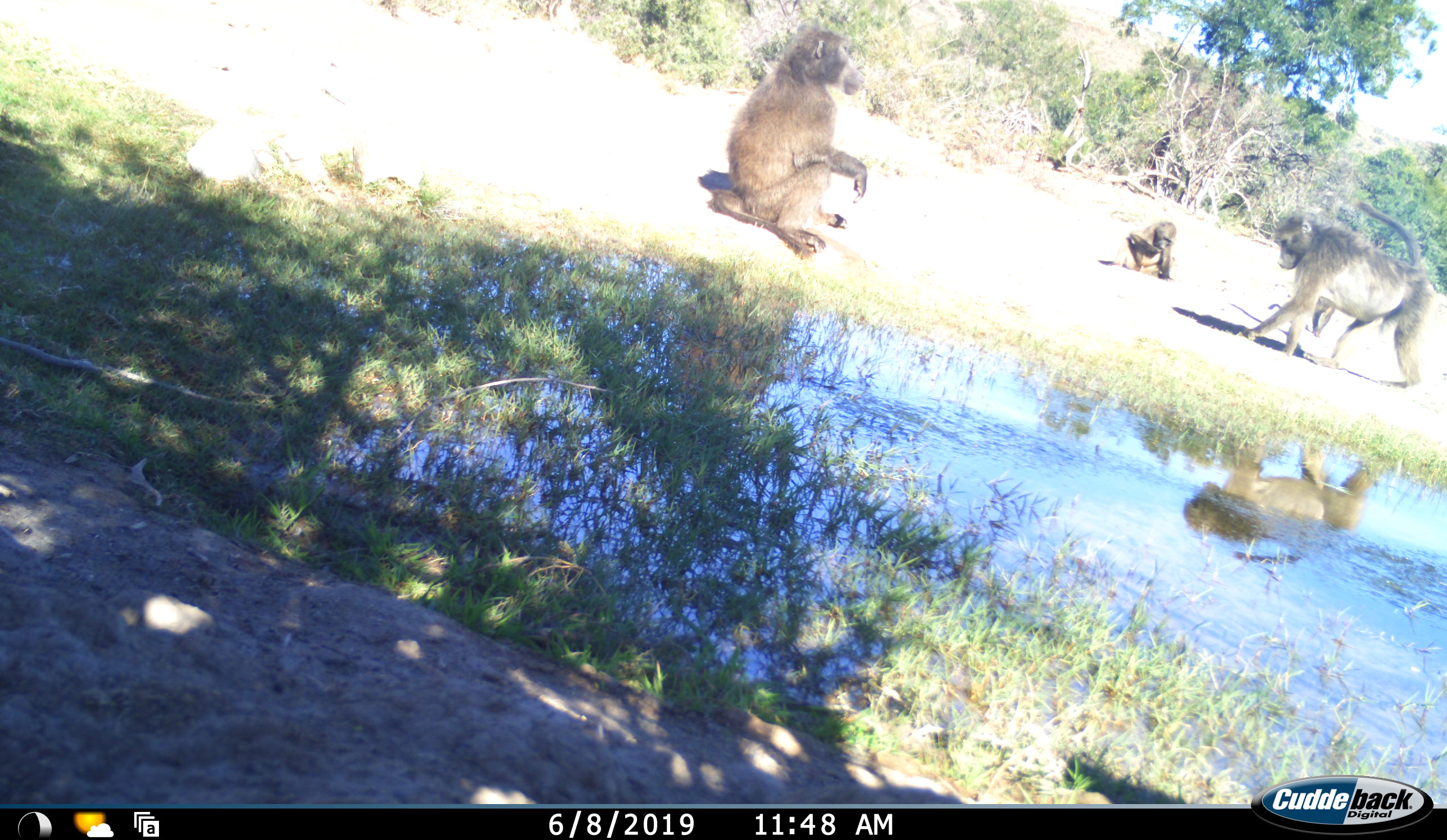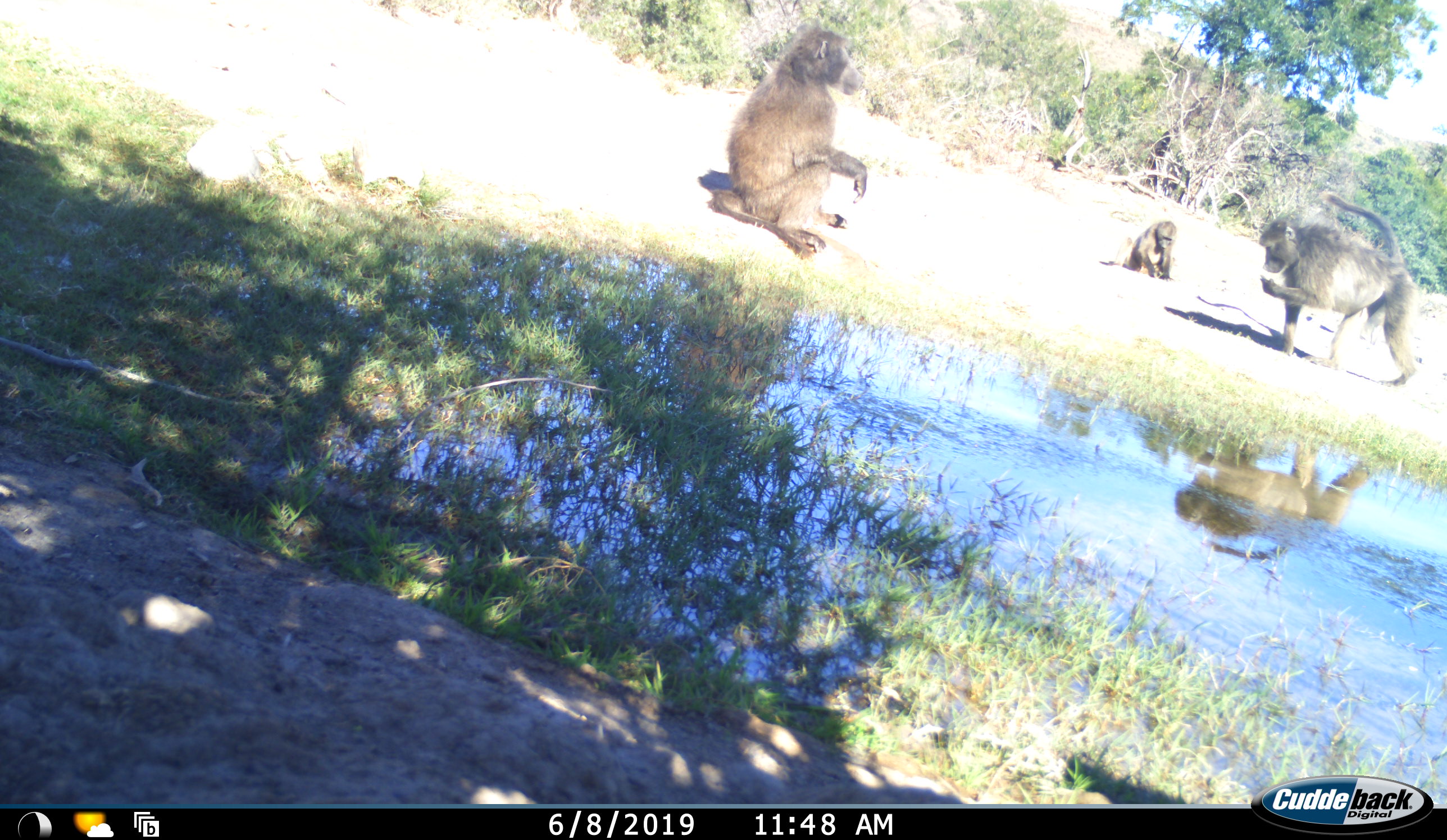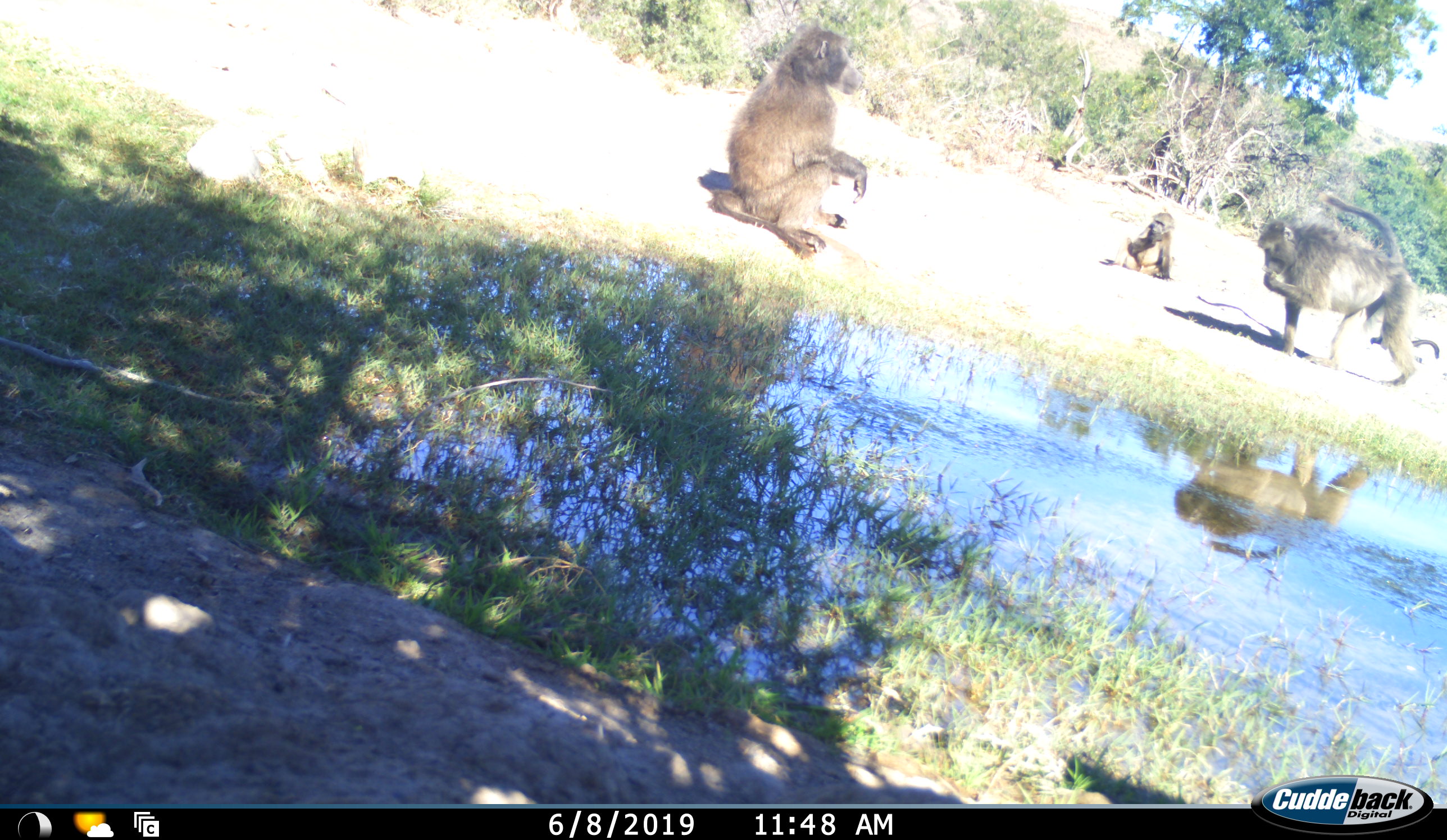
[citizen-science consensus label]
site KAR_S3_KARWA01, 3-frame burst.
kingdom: Animalia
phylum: Chordata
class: Mammalia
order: Primates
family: Cercopithecidae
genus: Papio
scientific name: Papio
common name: baboon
Baboon (Papio), count 3. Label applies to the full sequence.